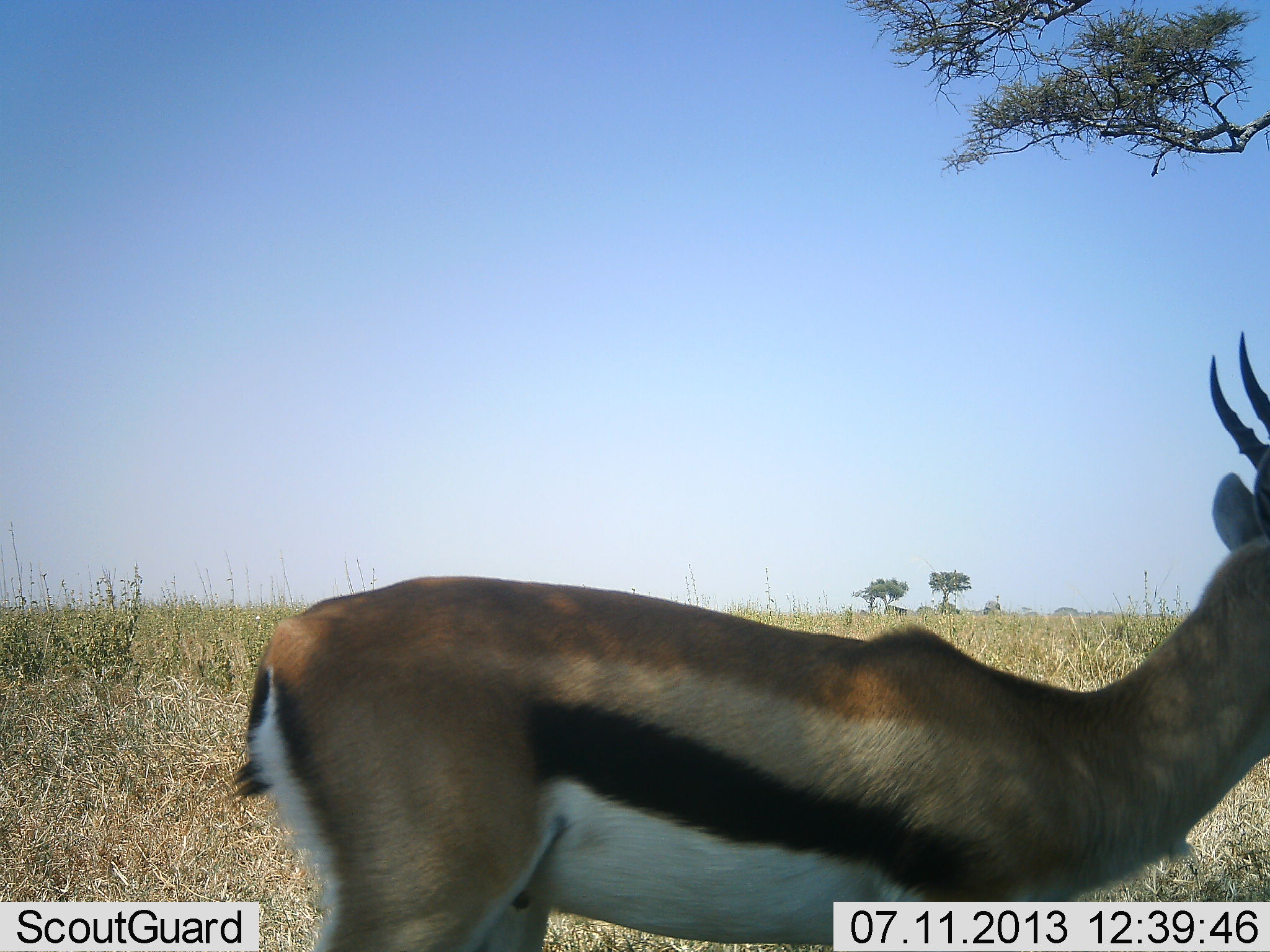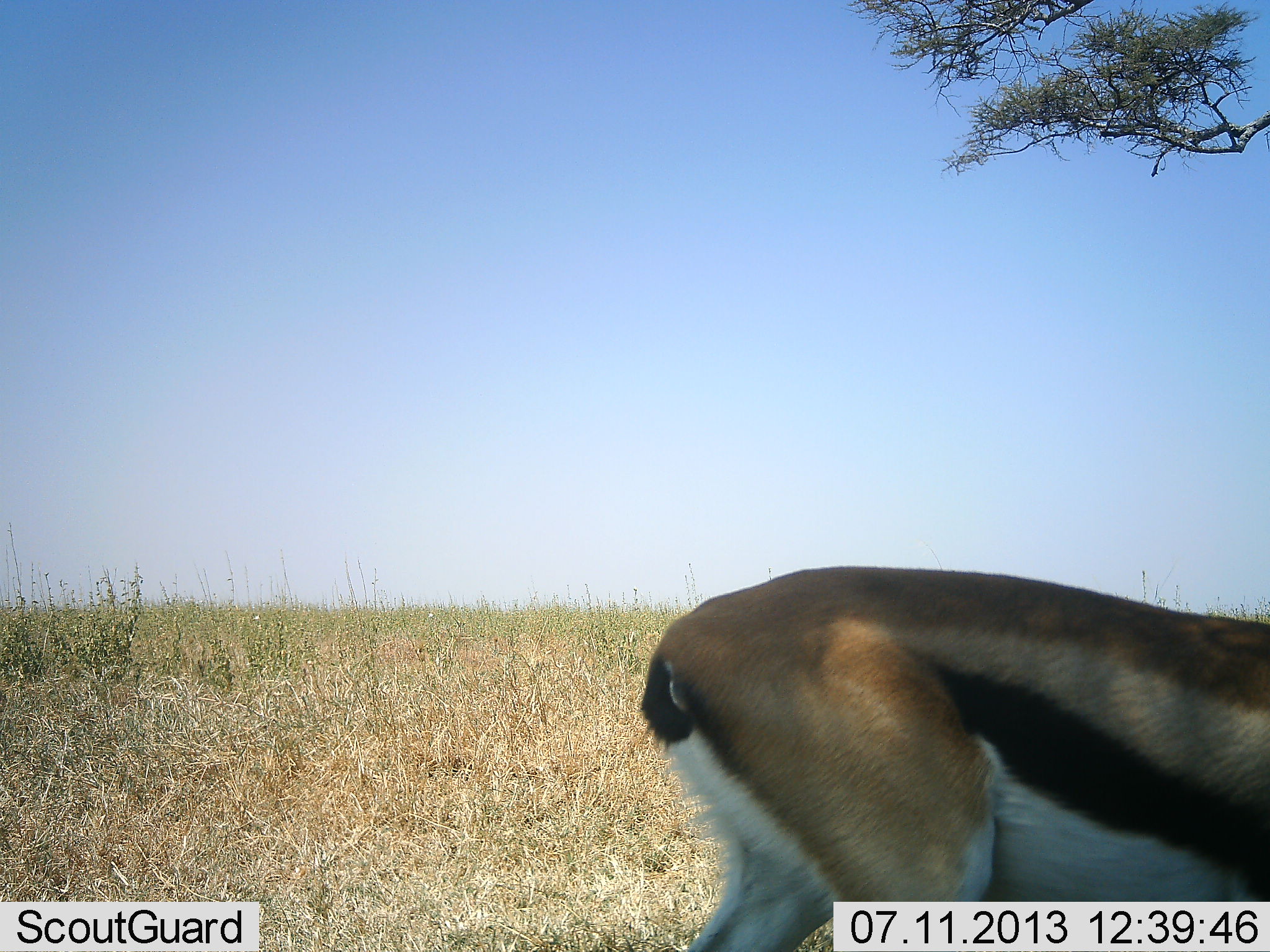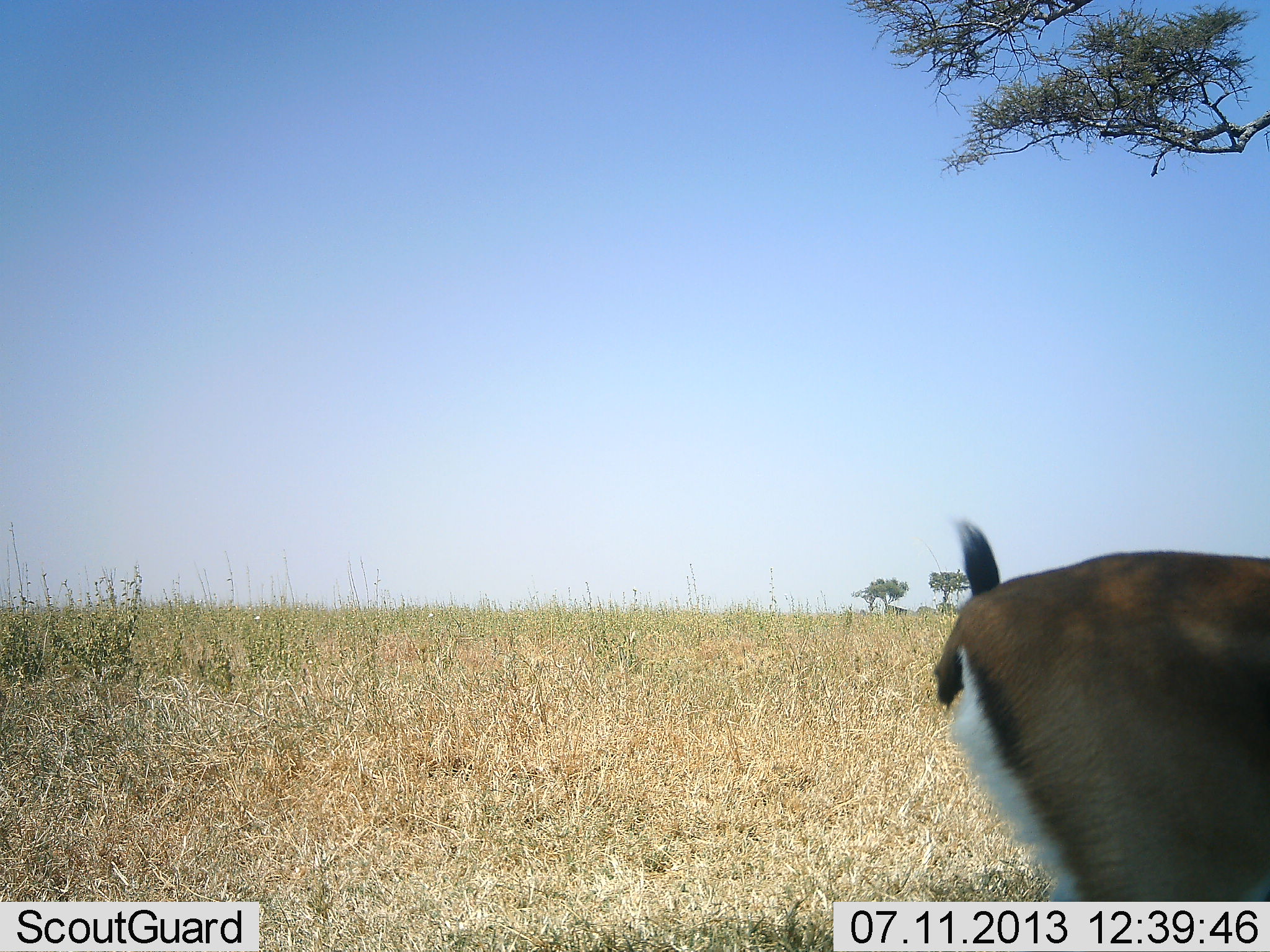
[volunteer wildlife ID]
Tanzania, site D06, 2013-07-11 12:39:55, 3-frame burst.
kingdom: Animalia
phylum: Chordata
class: Mammalia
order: Artiodactyla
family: Bovidae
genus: Eudorcas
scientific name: Eudorcas thomsonii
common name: thomson's gazelle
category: gazellethomsons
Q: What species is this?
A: Gazellethomsons (thomson's gazelle) (Eudorcas thomsonii).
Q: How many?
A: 1.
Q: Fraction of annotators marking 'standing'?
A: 24%.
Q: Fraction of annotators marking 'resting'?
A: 0%.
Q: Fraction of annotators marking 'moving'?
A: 74%.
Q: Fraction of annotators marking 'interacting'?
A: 0%.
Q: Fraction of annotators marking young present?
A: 0%.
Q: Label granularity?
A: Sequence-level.